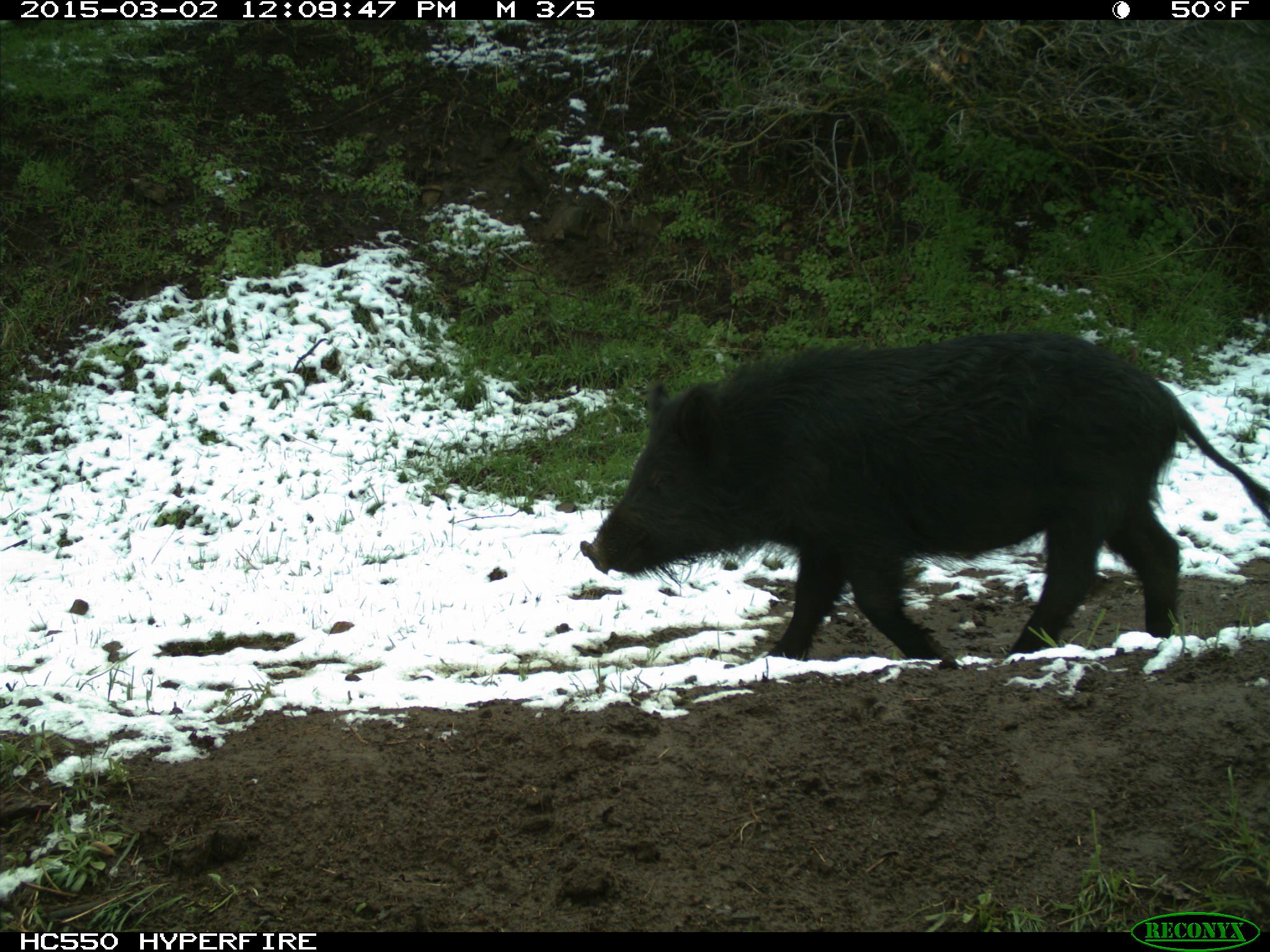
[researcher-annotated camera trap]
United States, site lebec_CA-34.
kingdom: Animalia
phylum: Chordata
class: Mammalia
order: Artiodactyla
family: Suidae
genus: Sus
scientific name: Sus scrofa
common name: wild boar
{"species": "Sus scrofa (wild boar)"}